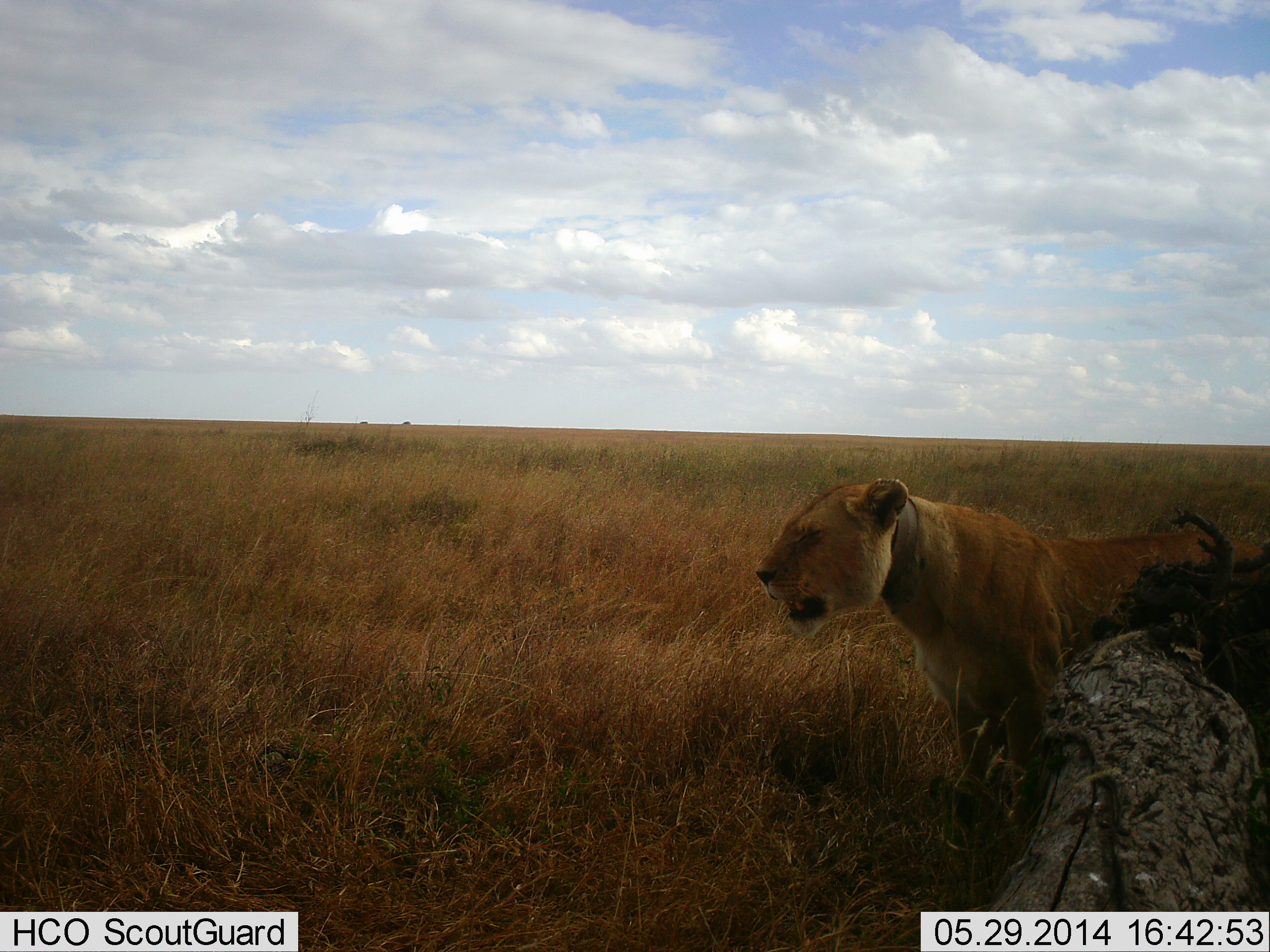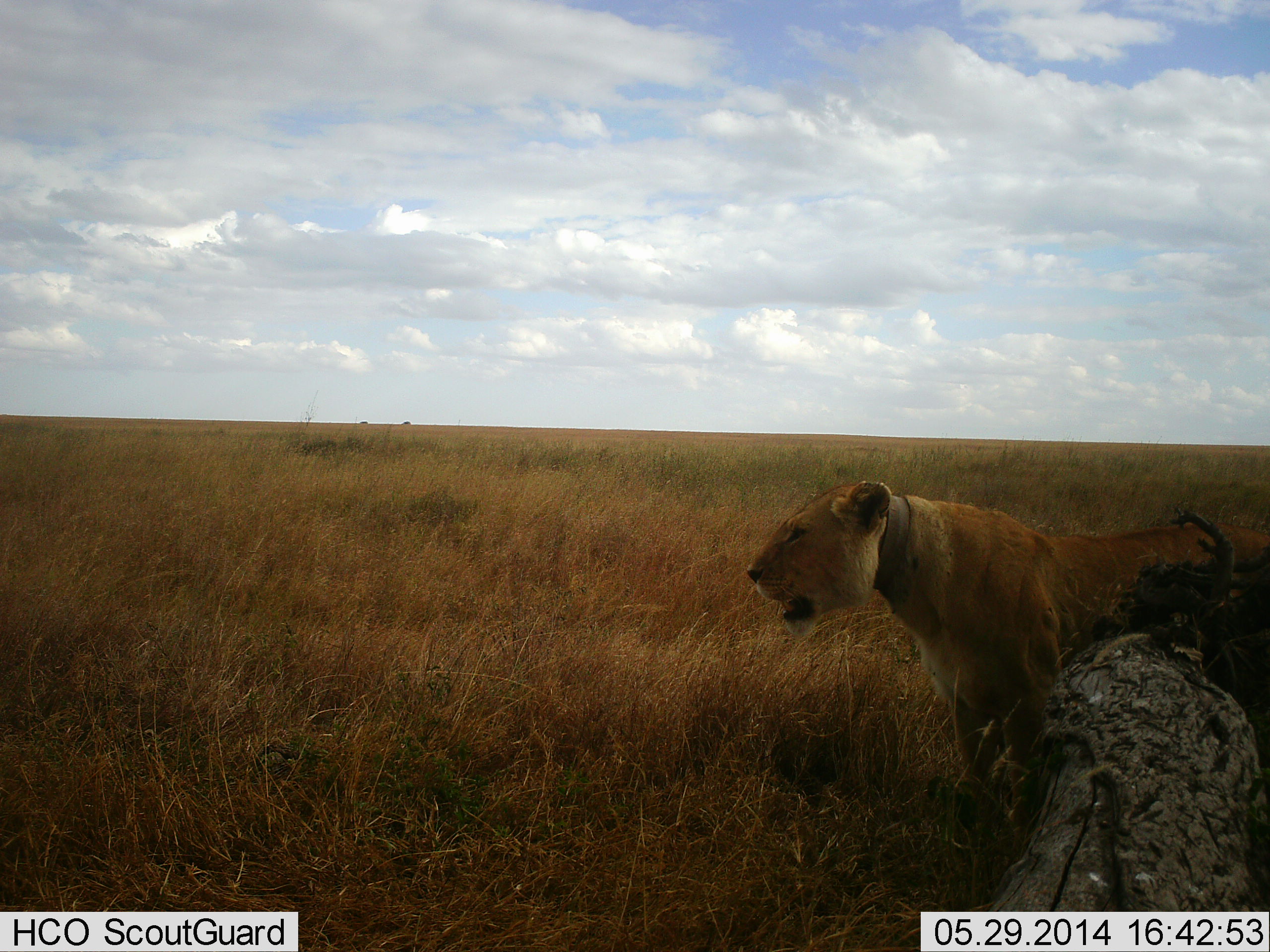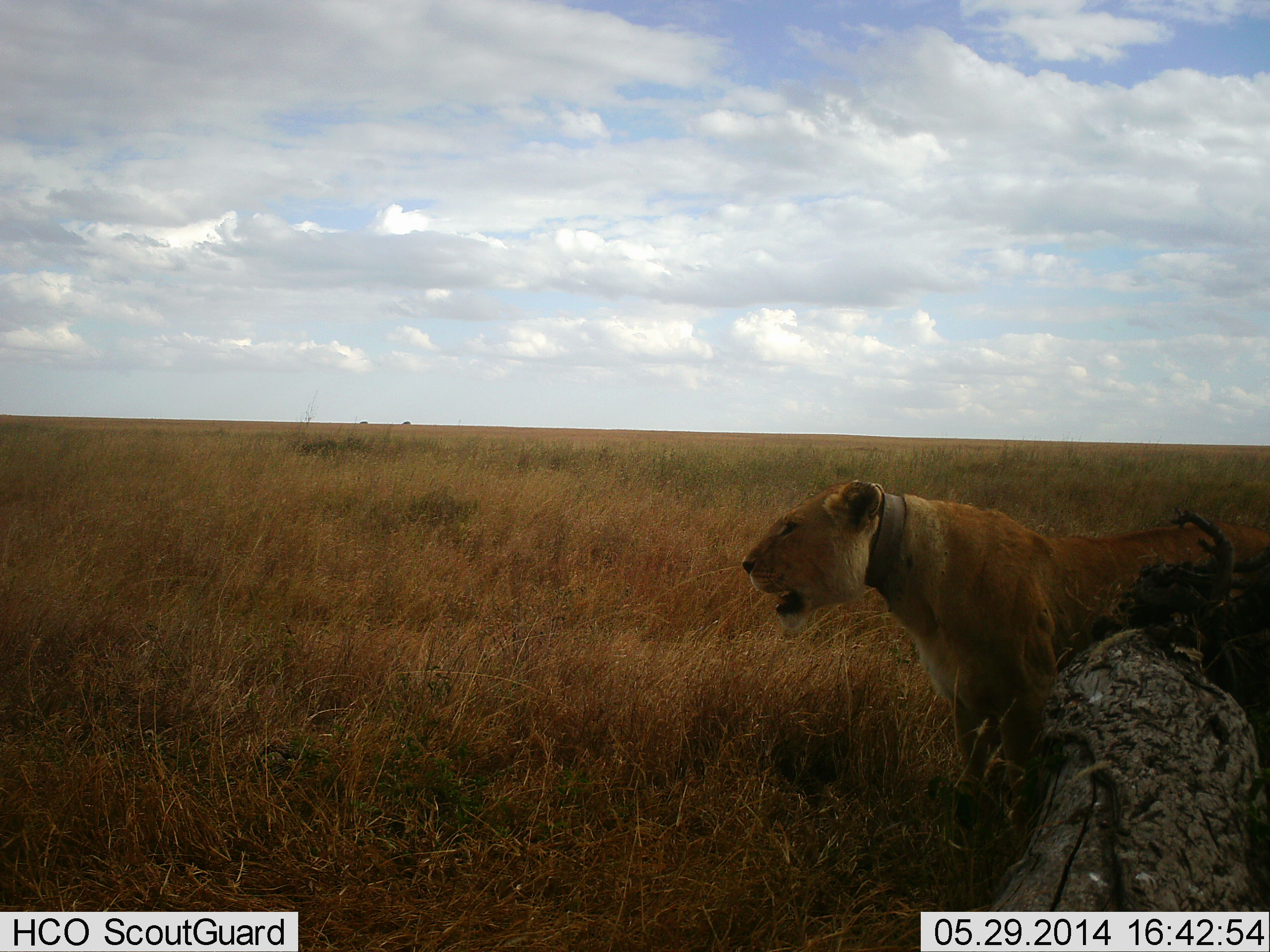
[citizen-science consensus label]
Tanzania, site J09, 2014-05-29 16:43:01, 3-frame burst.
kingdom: Animalia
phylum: Chordata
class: Mammalia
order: Carnivora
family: Felidae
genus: Panthera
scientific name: Panthera leo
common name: lion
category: lionfemale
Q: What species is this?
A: Lionfemale (lion) (Panthera leo).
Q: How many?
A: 1.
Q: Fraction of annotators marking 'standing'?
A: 100%.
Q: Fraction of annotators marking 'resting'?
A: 0%.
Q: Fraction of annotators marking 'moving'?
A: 0%.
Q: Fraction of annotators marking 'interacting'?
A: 0%.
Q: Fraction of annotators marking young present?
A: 0%.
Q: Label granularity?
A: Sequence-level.